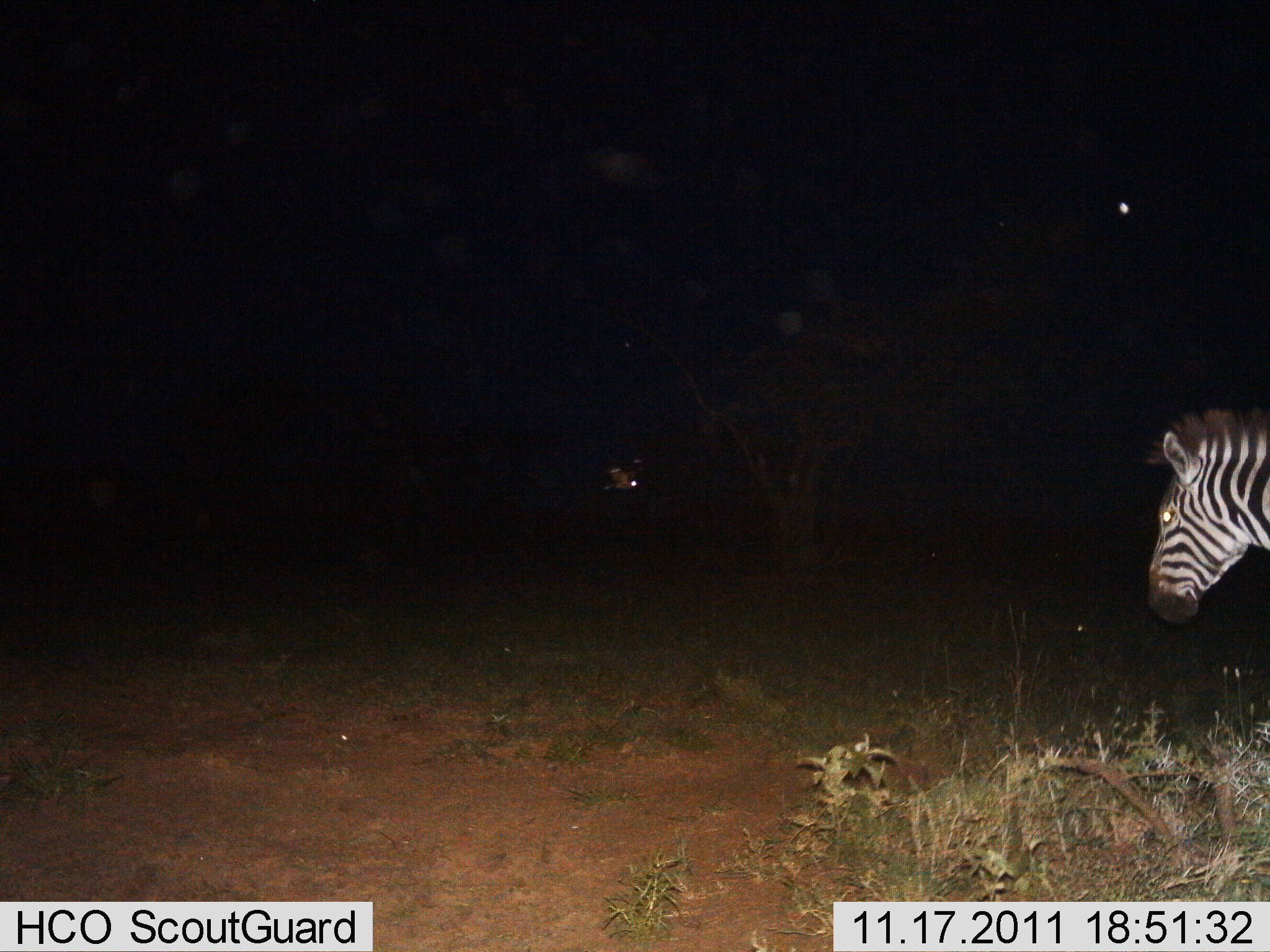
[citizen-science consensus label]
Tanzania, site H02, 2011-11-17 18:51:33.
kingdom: Animalia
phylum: Chordata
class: Mammalia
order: Perissodactyla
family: Equidae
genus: Equus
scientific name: Equus quagga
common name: plains zebra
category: zebra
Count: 1.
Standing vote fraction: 80%.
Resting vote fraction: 10%.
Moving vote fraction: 30%.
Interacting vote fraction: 0%.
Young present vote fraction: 0%.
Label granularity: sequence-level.